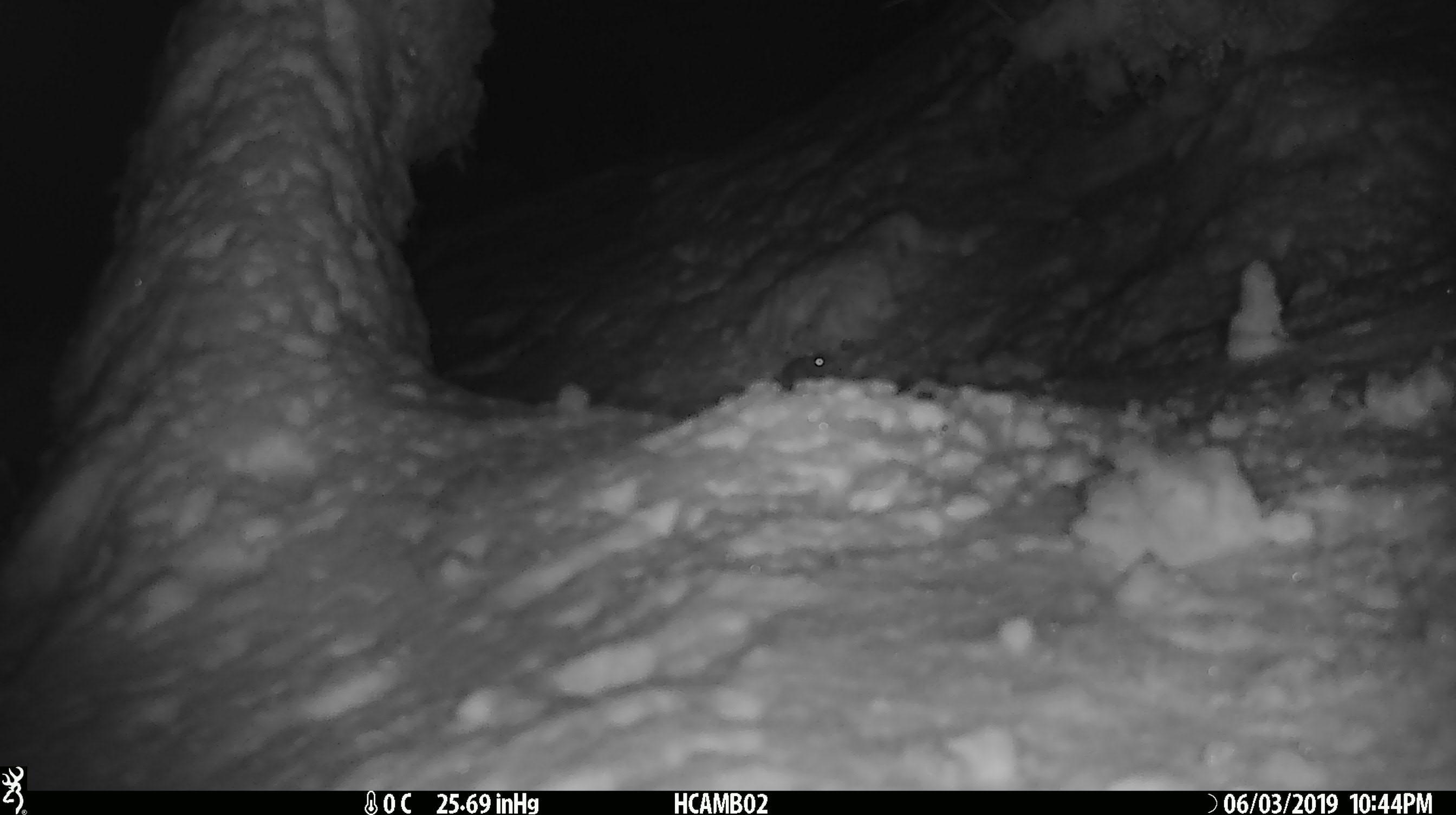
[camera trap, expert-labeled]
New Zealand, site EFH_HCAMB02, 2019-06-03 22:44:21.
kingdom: Animalia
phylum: Chordata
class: Mammalia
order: Rodentia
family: Muridae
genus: Mus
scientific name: Mus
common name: mouse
Mouse (Mus).